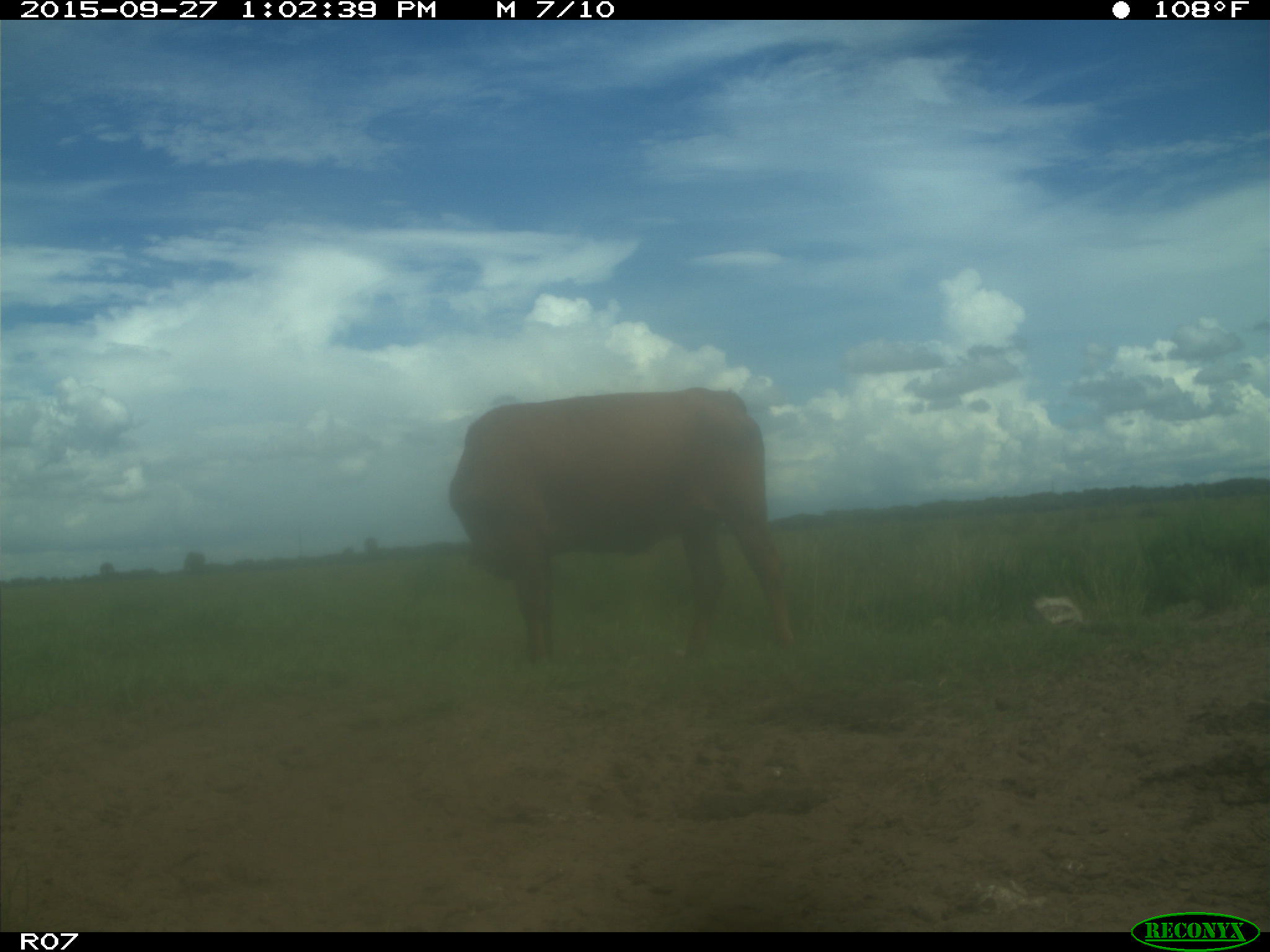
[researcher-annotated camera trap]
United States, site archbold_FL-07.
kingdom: Animalia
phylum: Chordata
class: Mammalia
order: Artiodactyla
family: Bovidae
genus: Bos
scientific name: Bos taurus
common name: domestic cow